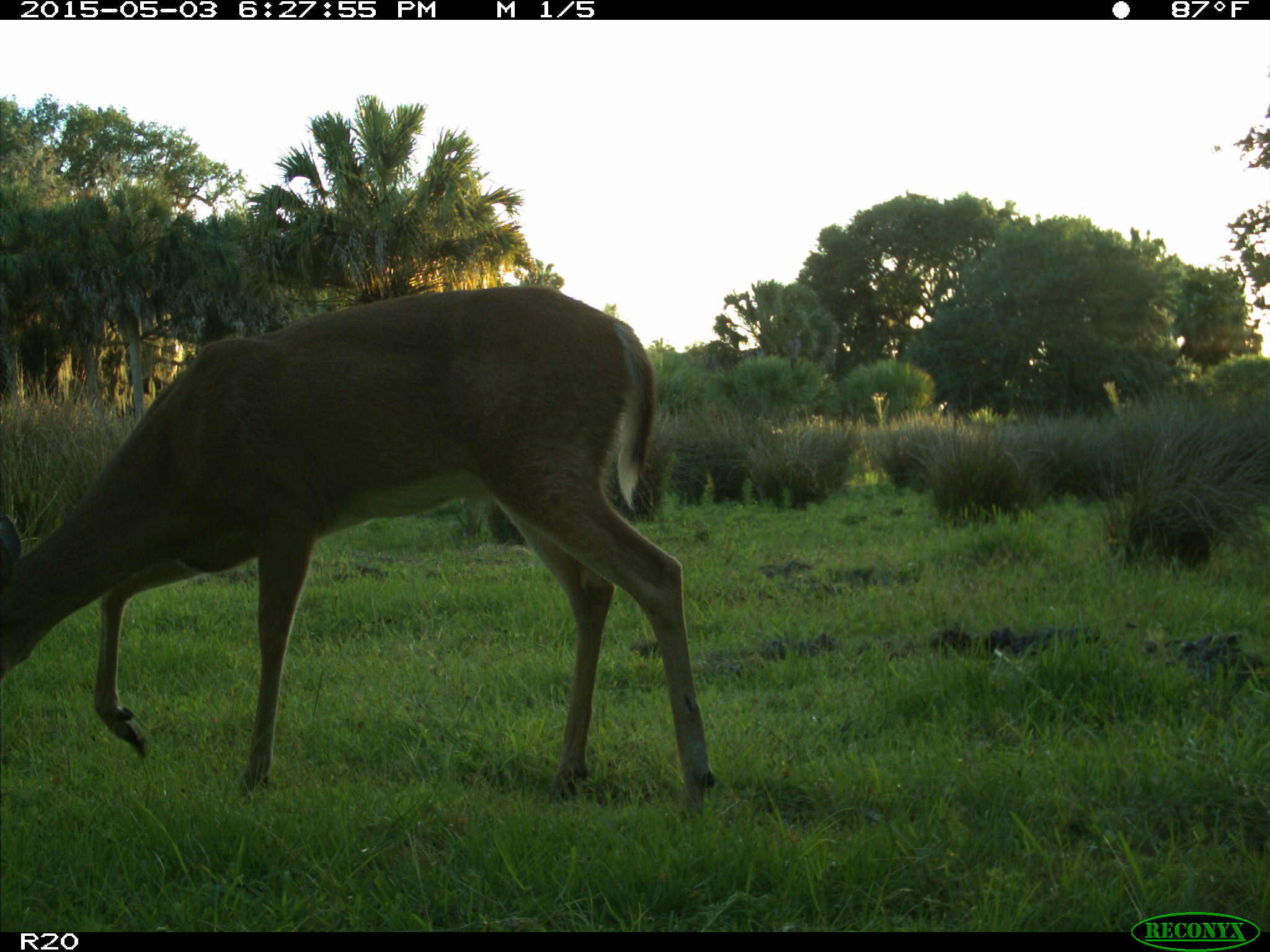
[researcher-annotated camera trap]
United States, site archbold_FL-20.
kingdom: Animalia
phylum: Chordata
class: Mammalia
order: Artiodactyla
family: Cervidae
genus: Odocoileus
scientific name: Odocoileus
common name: deer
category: unidentified deer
Unidentified deer (deer) (Odocoileus).